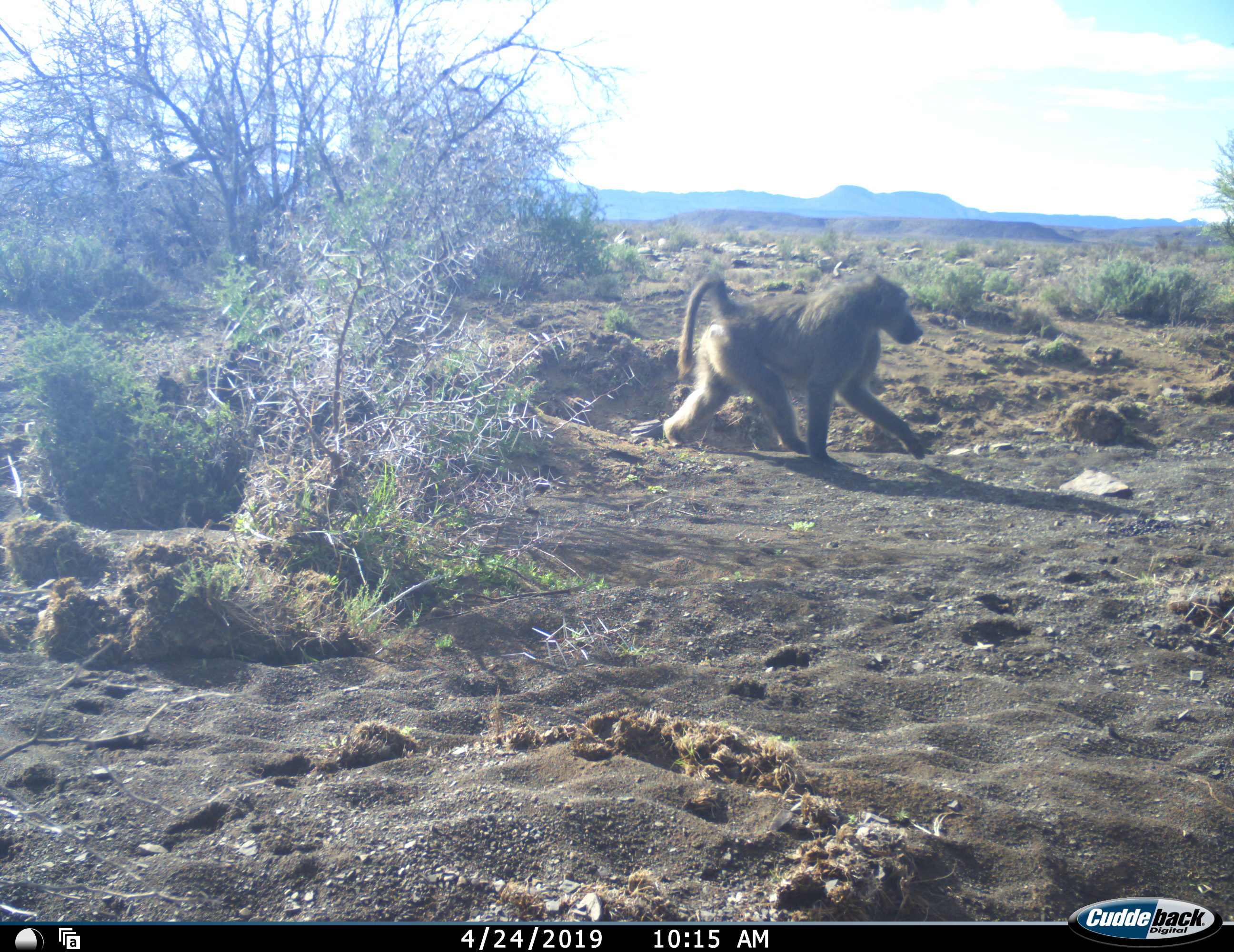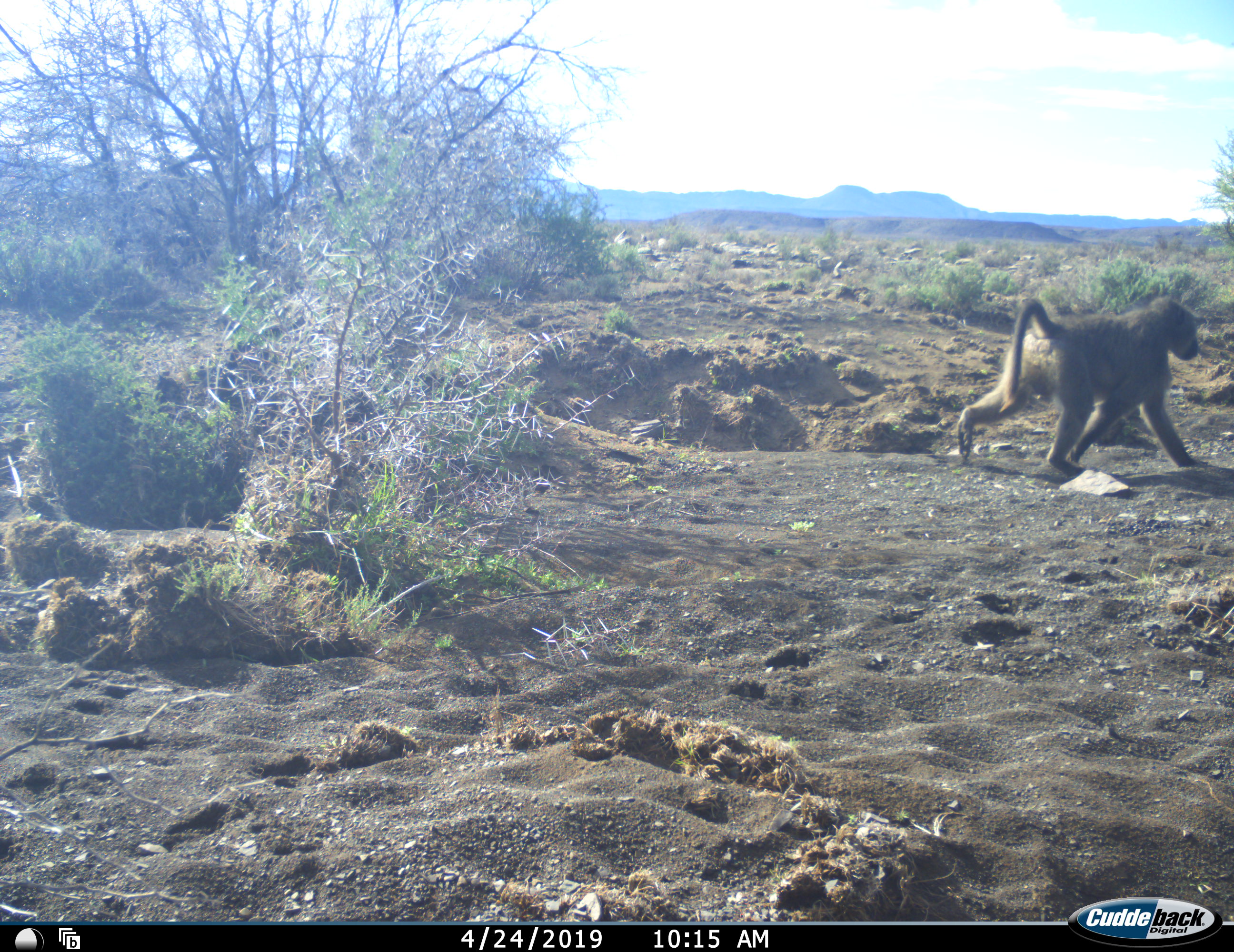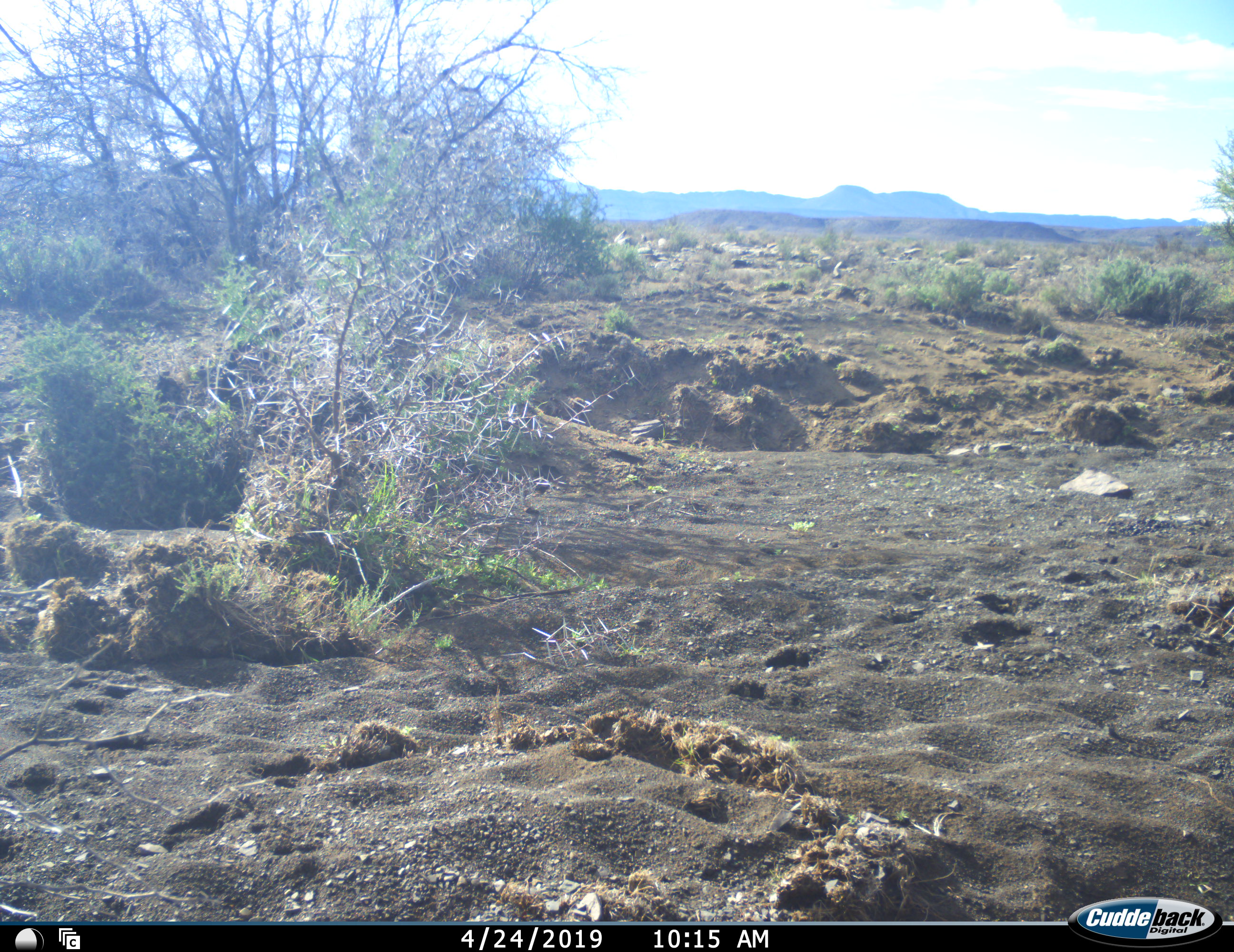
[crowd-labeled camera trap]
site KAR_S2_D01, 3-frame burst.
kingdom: Animalia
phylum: Chordata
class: Mammalia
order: Primates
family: Cercopithecidae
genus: Papio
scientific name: Papio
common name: baboon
Baboon (Papio), count 1. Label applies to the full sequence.